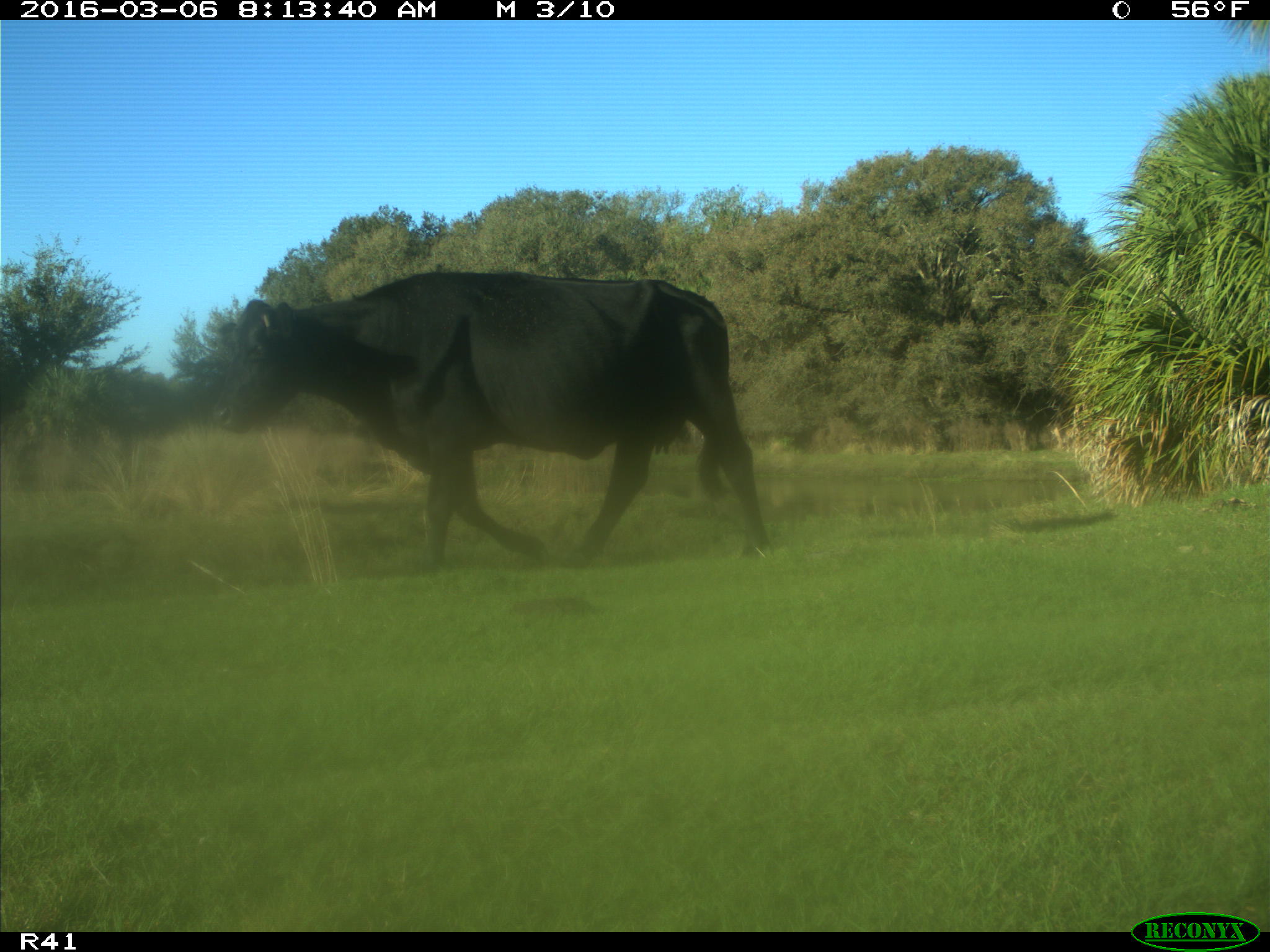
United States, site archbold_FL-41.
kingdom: Animalia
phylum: Chordata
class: Mammalia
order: Artiodactyla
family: Bovidae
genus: Bos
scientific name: Bos taurus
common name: domestic cow